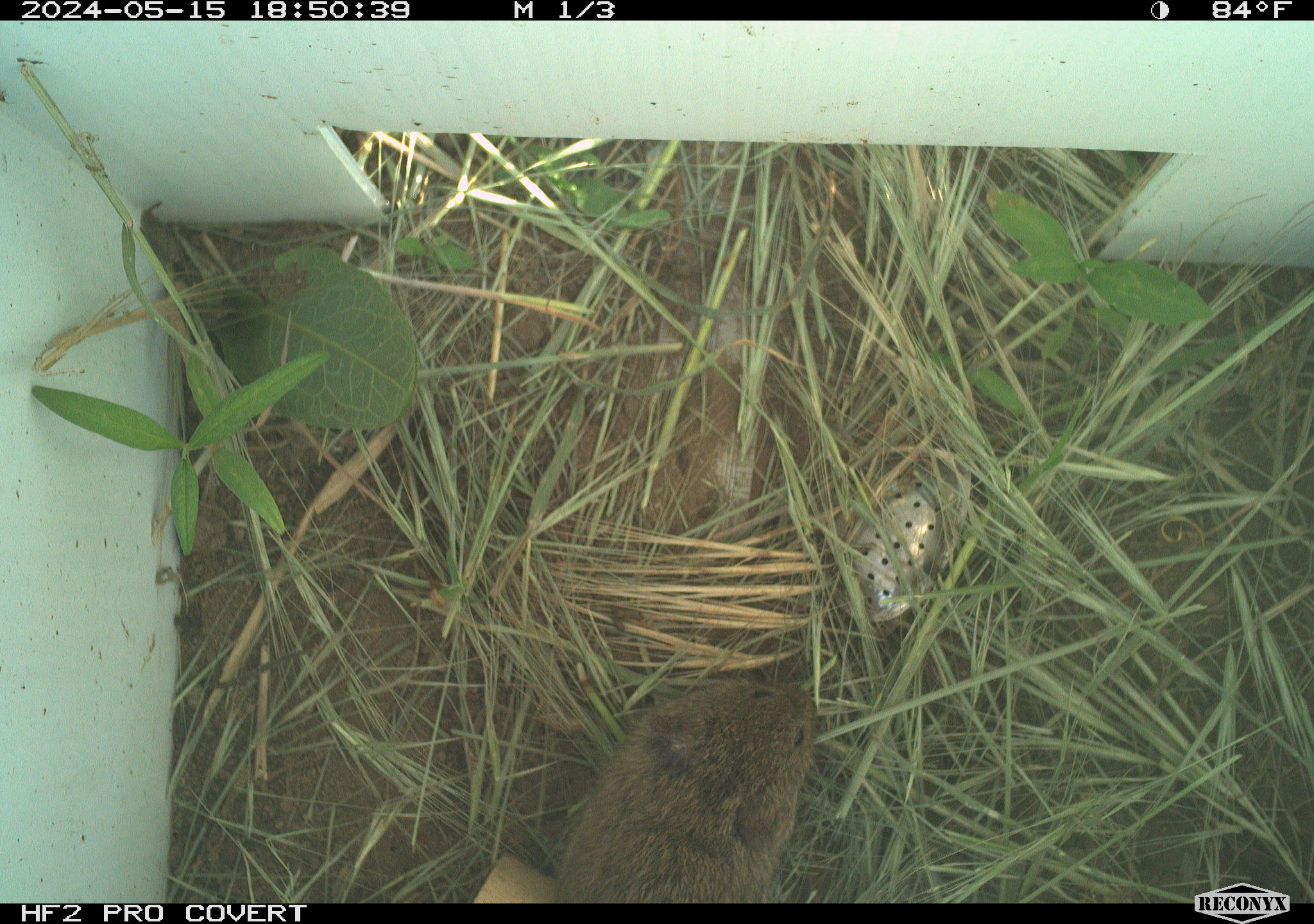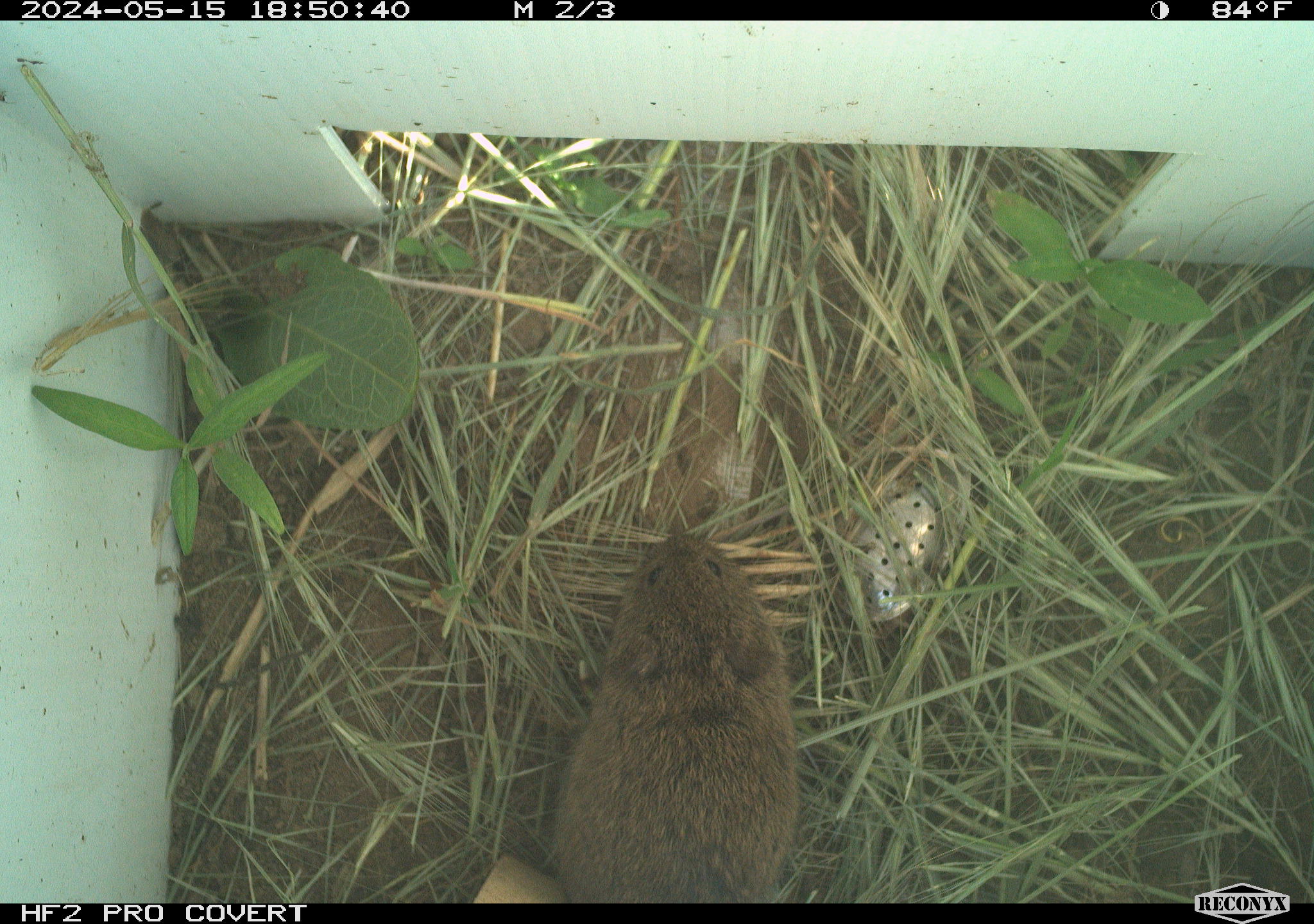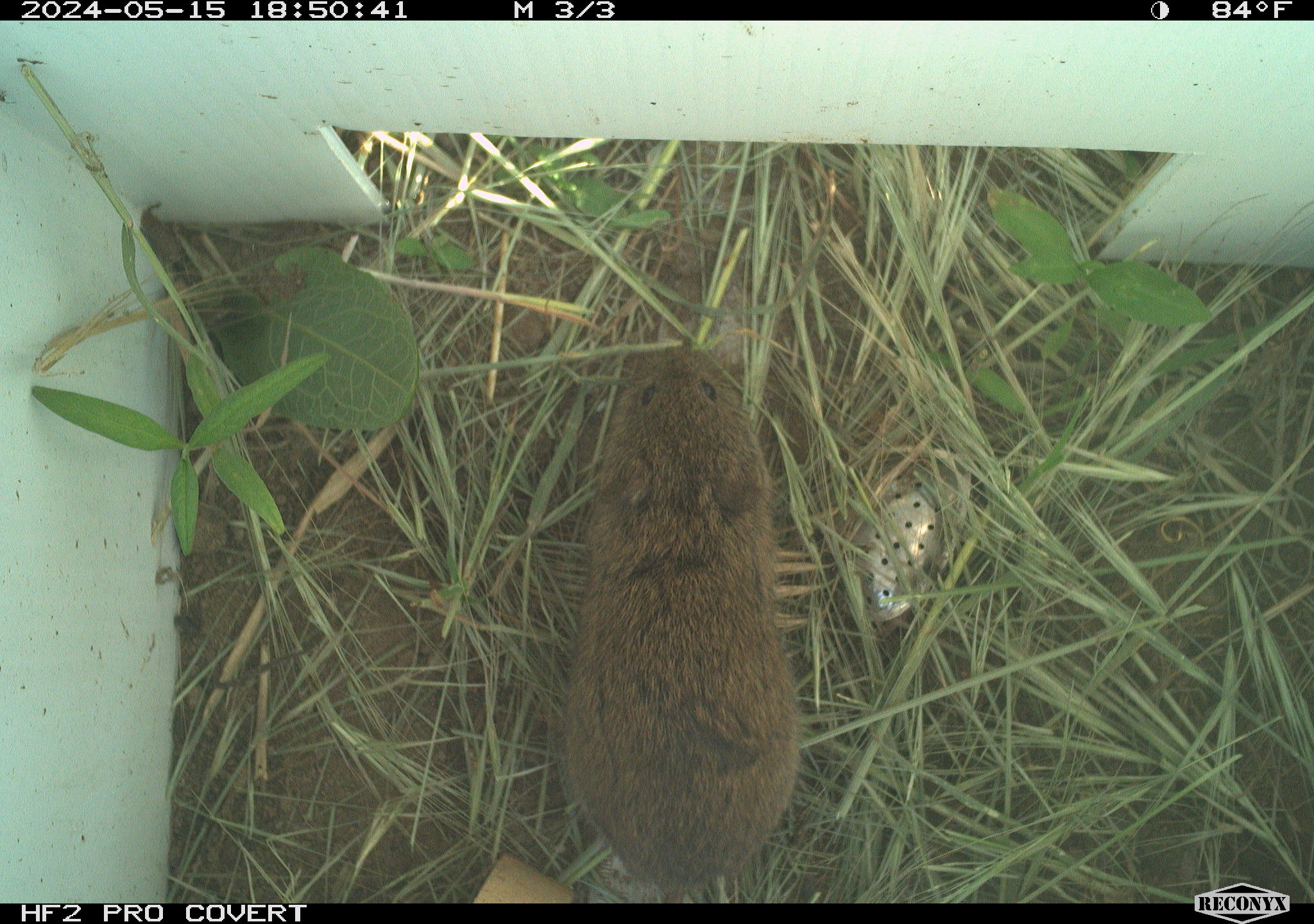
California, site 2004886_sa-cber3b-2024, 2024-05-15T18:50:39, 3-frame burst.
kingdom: Animalia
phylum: Chordata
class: Mammalia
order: Rodentia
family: Cricetidae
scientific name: Arvicolinae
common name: voles, lemmings, and muskrats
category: arvicolinae subfamily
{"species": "arvicolinae subfamily (voles, lemmings, and muskrats) (Arvicolinae)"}